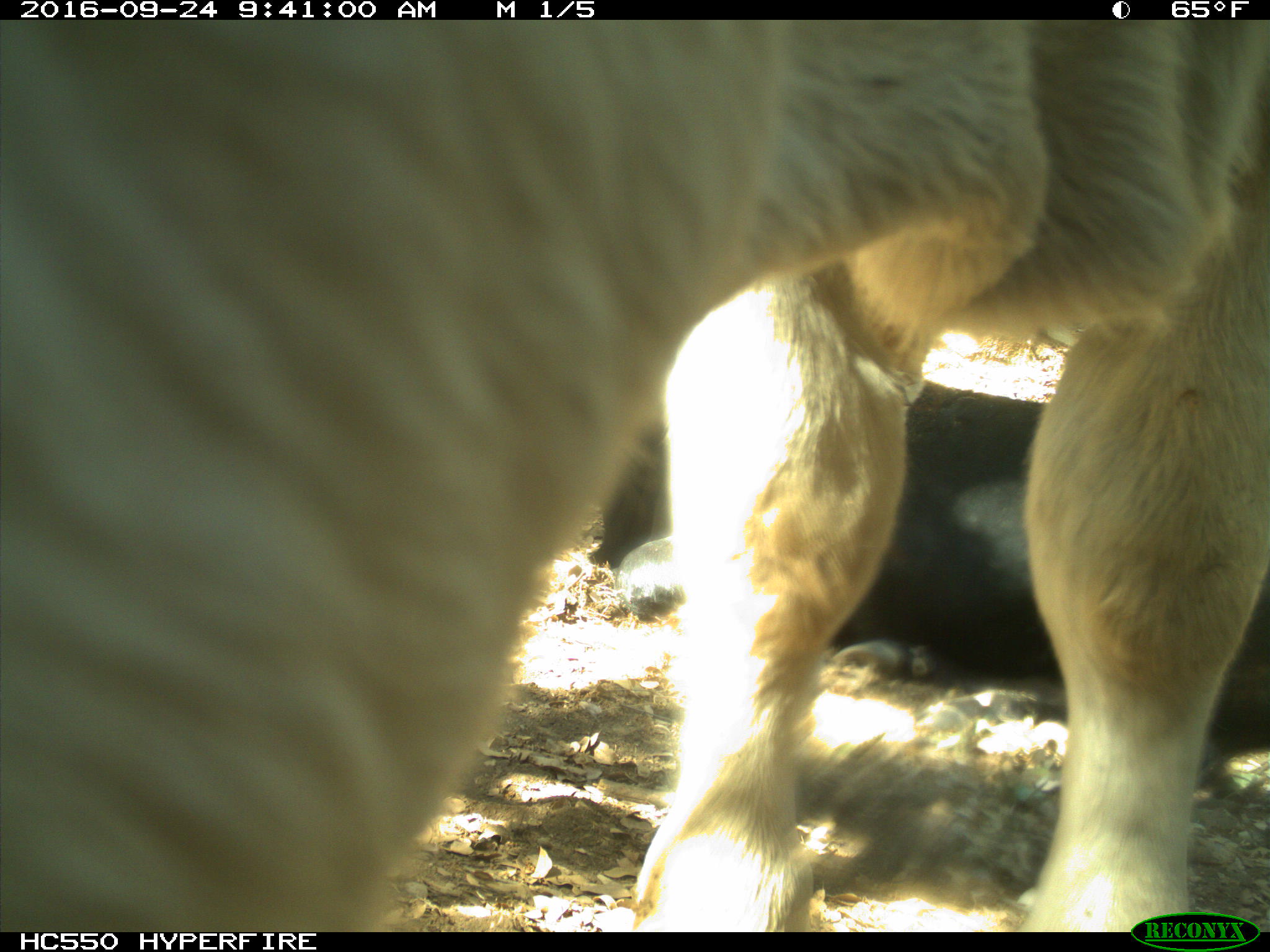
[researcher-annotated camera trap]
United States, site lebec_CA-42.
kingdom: Animalia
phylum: Chordata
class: Mammalia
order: Artiodactyla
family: Bovidae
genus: Bos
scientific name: Bos taurus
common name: domestic cow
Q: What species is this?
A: Bos taurus (domestic cow).